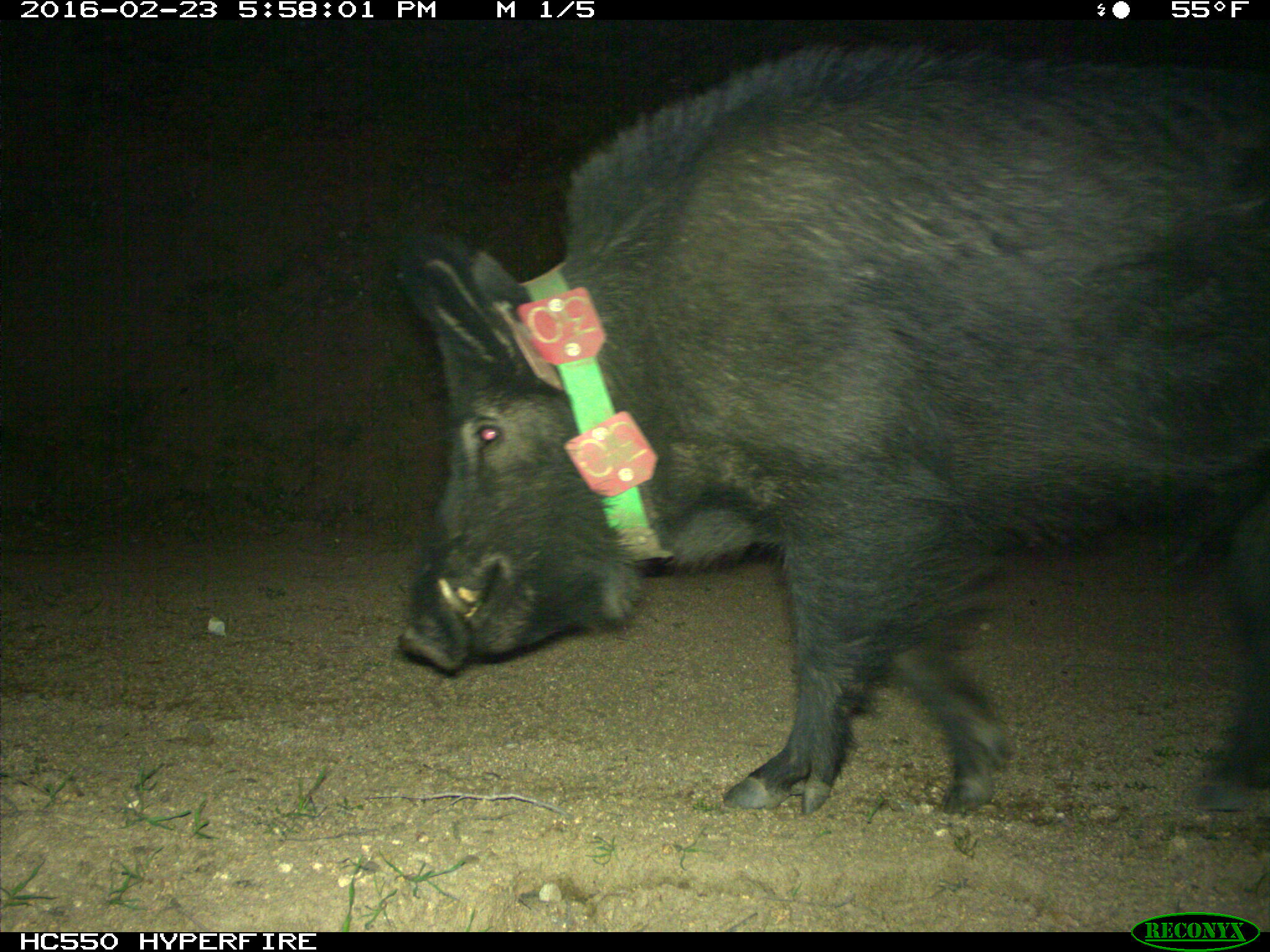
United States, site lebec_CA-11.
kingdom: Animalia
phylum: Chordata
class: Mammalia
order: Artiodactyla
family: Suidae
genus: Sus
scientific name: Sus scrofa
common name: wild boar